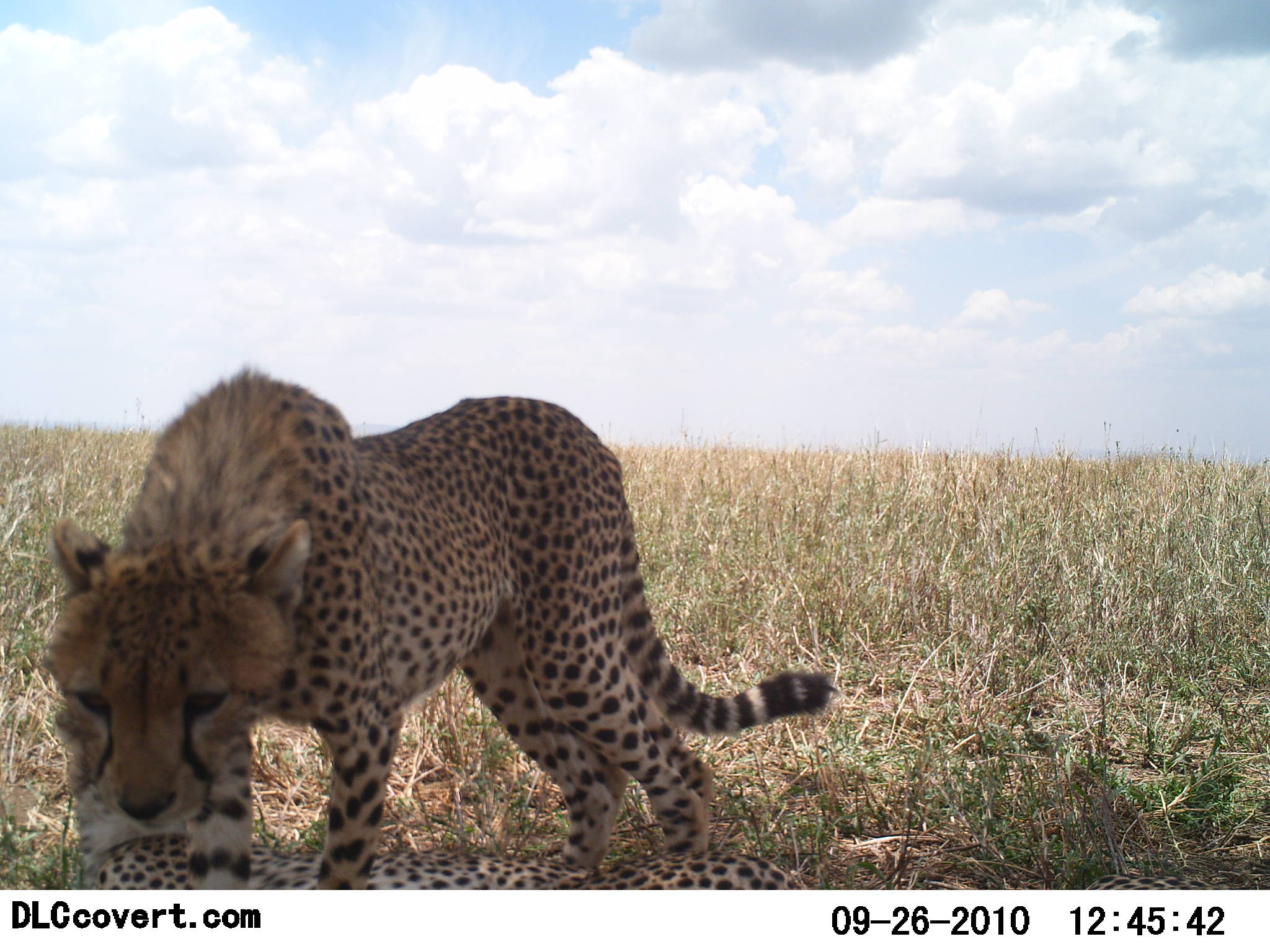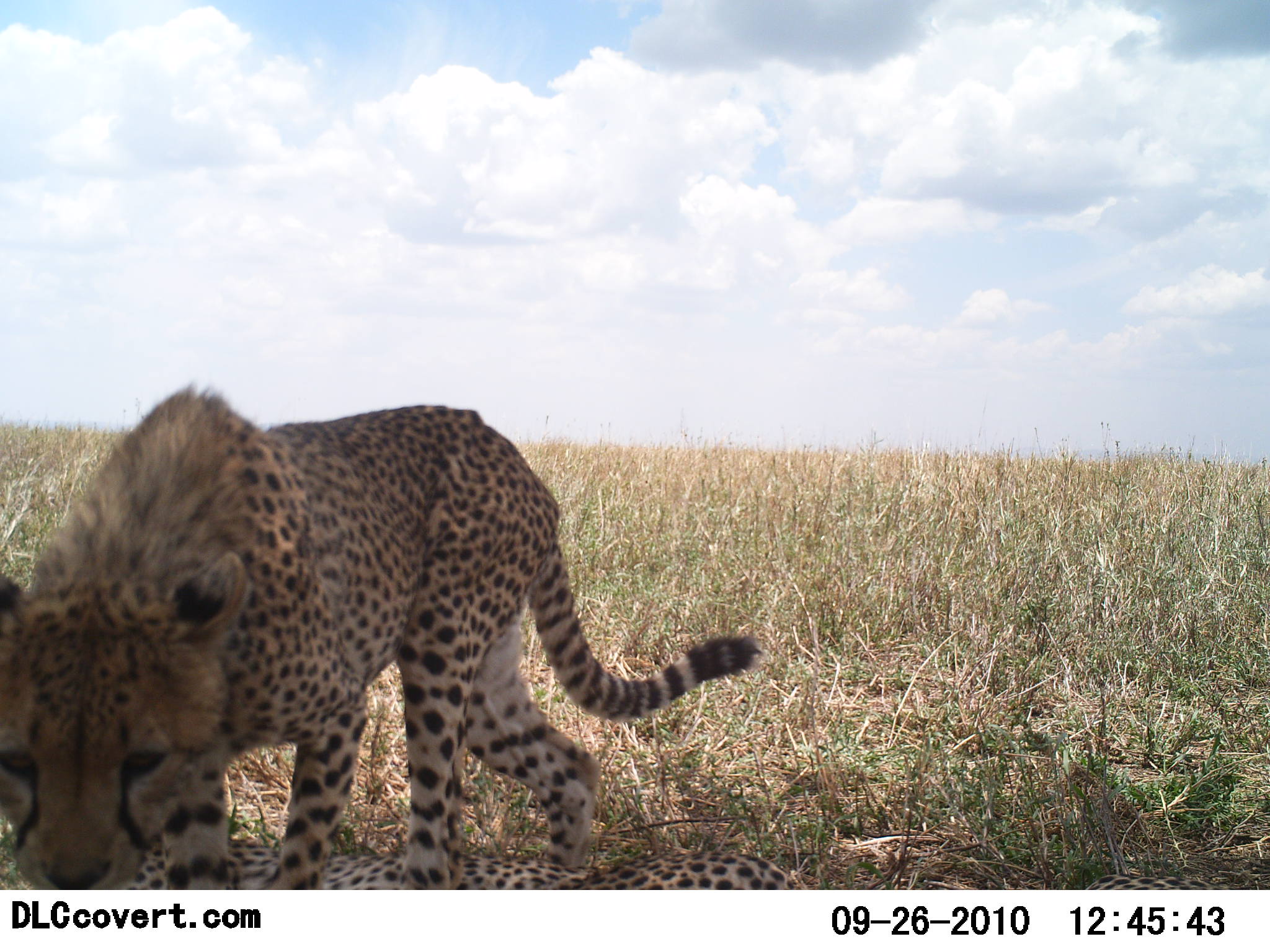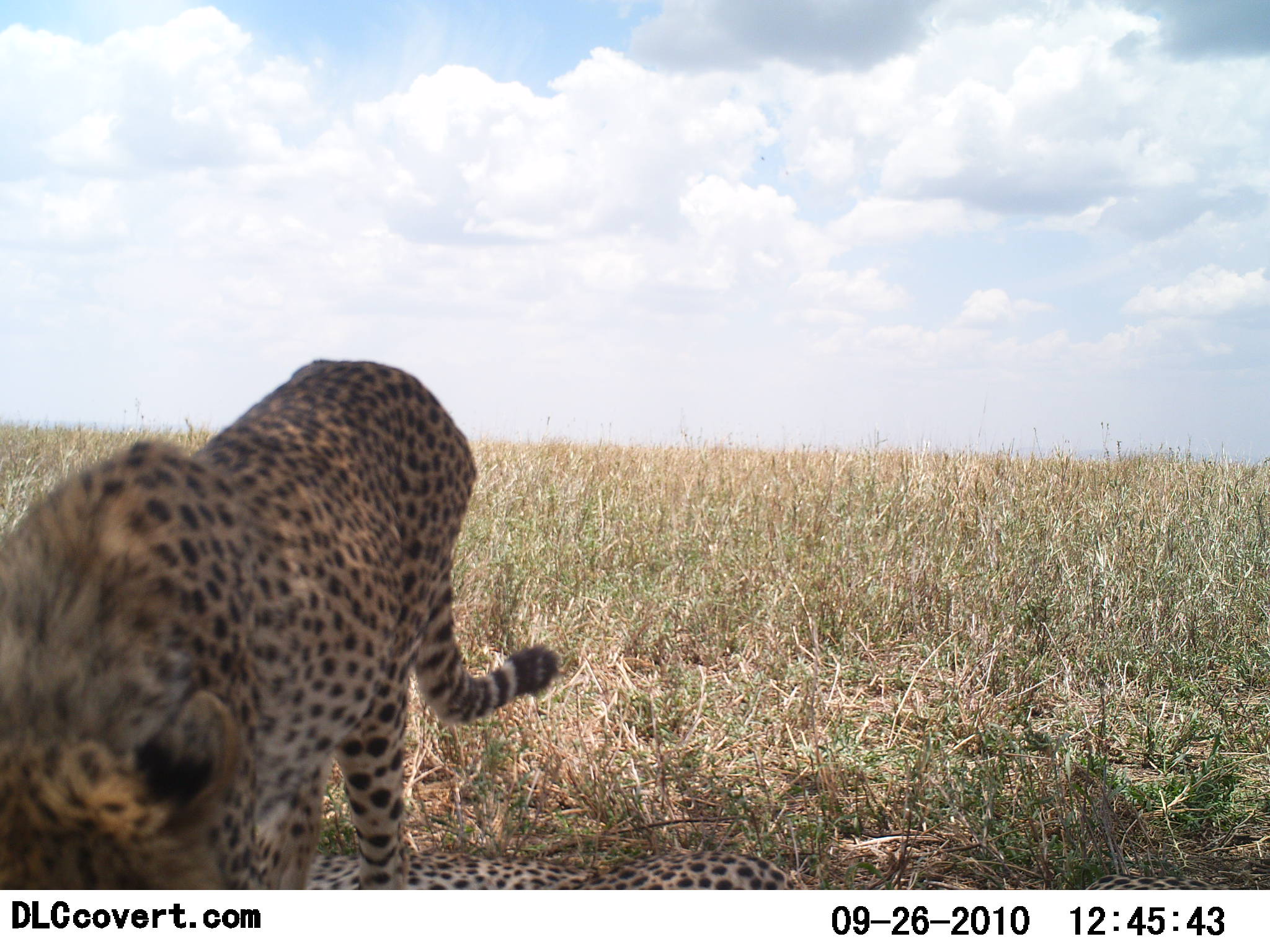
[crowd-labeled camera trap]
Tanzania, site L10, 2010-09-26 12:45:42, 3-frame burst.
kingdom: Animalia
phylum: Chordata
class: Mammalia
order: Carnivora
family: Felidae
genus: Acinonyx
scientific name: Acinonyx jubatus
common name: cheetah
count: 2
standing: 27%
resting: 45%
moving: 55%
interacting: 18%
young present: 9%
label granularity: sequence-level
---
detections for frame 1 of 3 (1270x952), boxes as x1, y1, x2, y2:
animal: 42, 362, 839, 889; 89, 834, 800, 889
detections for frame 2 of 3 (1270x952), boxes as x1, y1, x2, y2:
animal: 2, 384, 756, 889; 128, 838, 797, 889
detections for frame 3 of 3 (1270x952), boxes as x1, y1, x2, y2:
animal: 0, 356, 561, 890; 232, 842, 802, 892